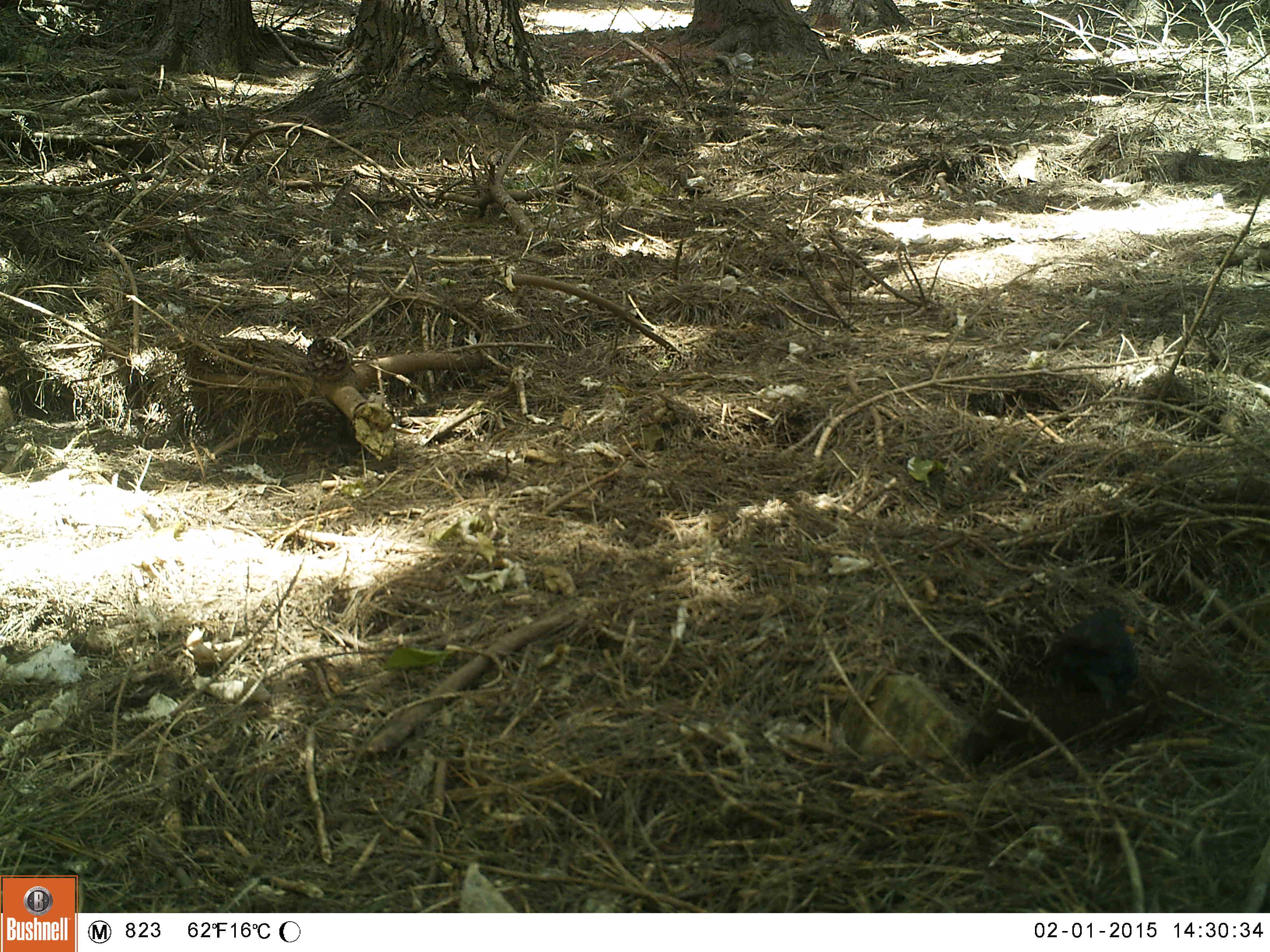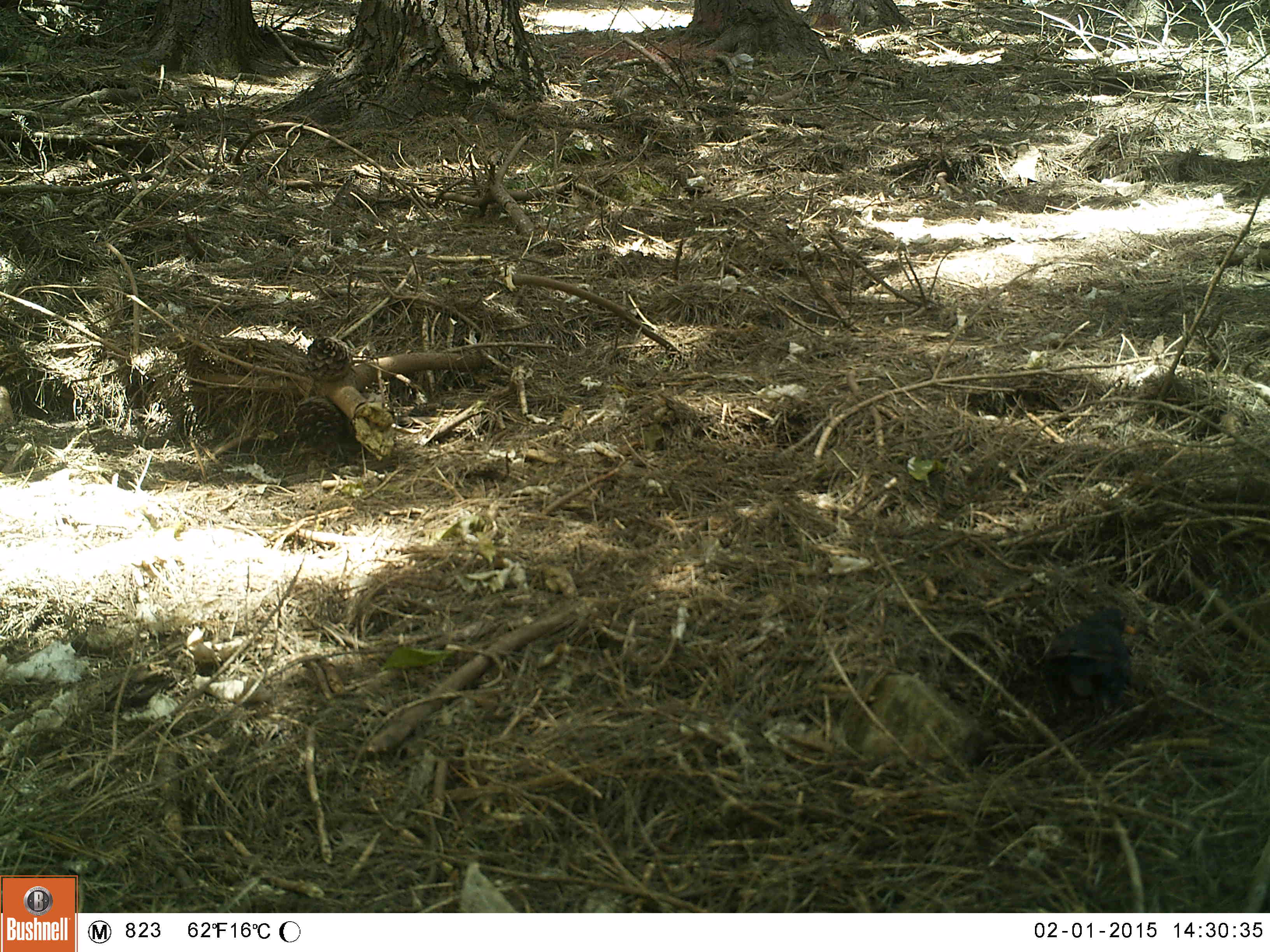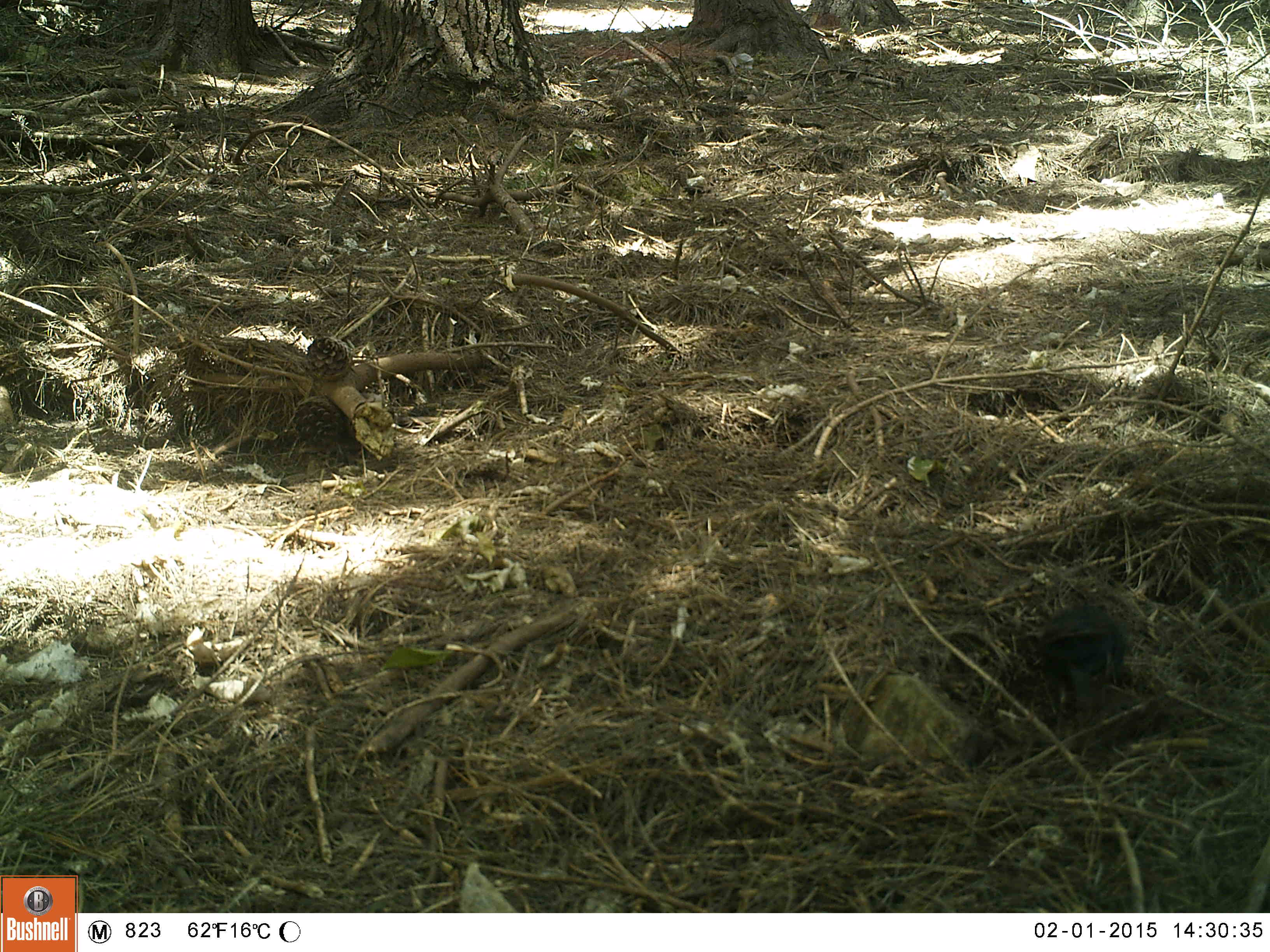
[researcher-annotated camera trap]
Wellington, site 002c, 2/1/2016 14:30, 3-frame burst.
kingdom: Animalia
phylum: Chordata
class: Aves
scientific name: Aves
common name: bird